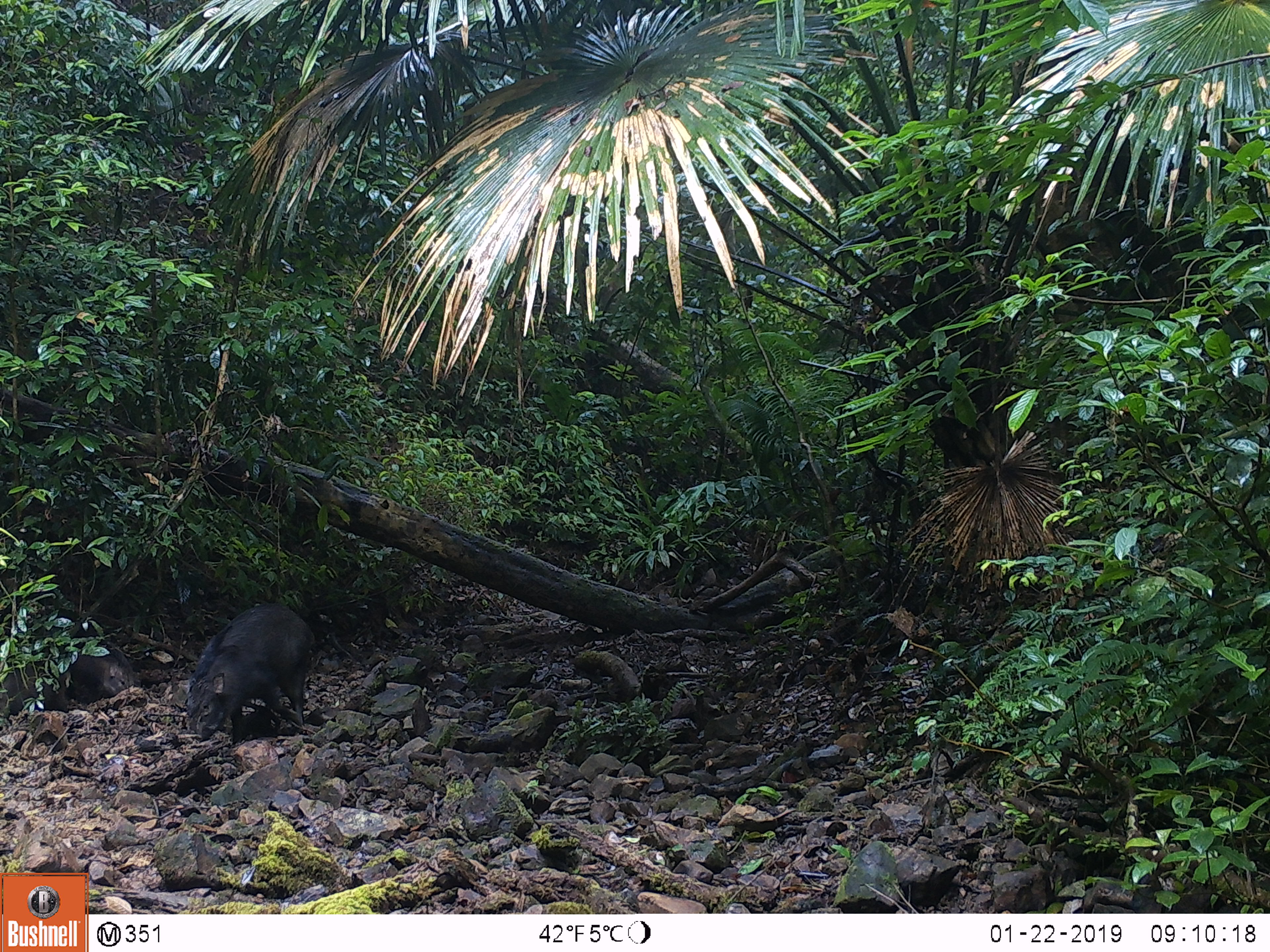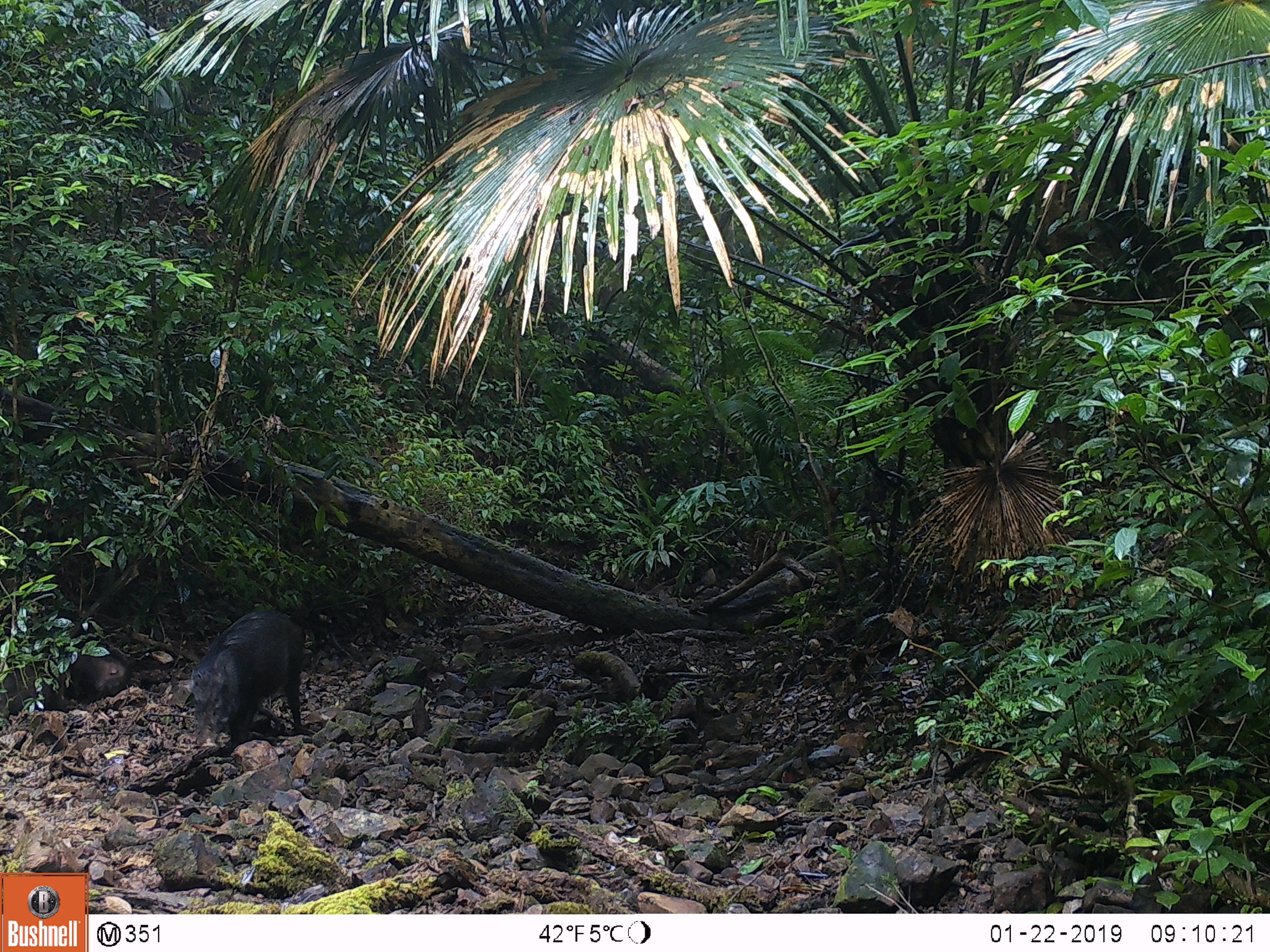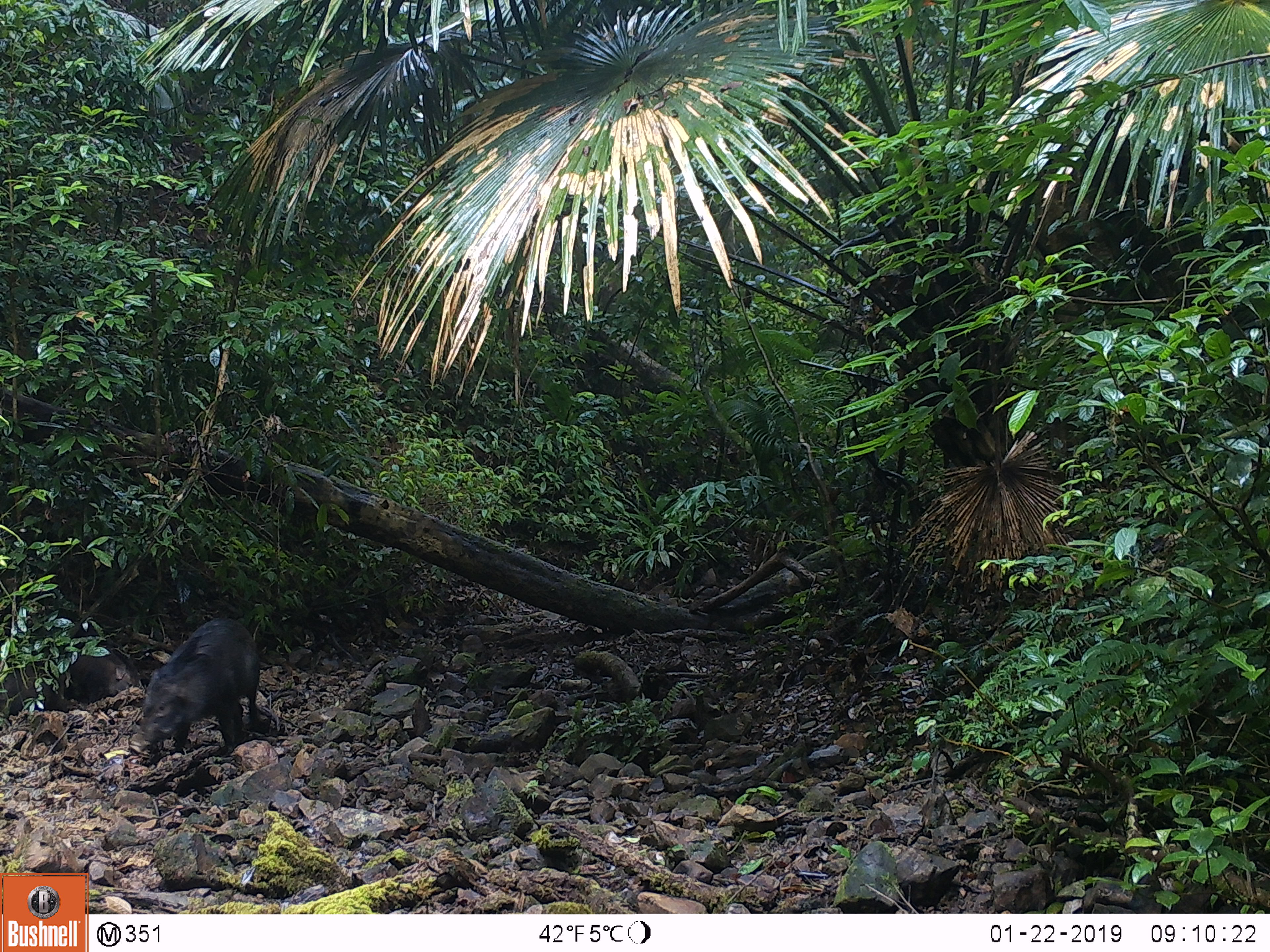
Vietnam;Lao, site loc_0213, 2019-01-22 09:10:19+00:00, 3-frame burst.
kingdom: Animalia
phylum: Chordata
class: Mammalia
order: Artiodactyla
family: Suidae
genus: Sus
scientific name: Sus scrofa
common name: eurasian wild pig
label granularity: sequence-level